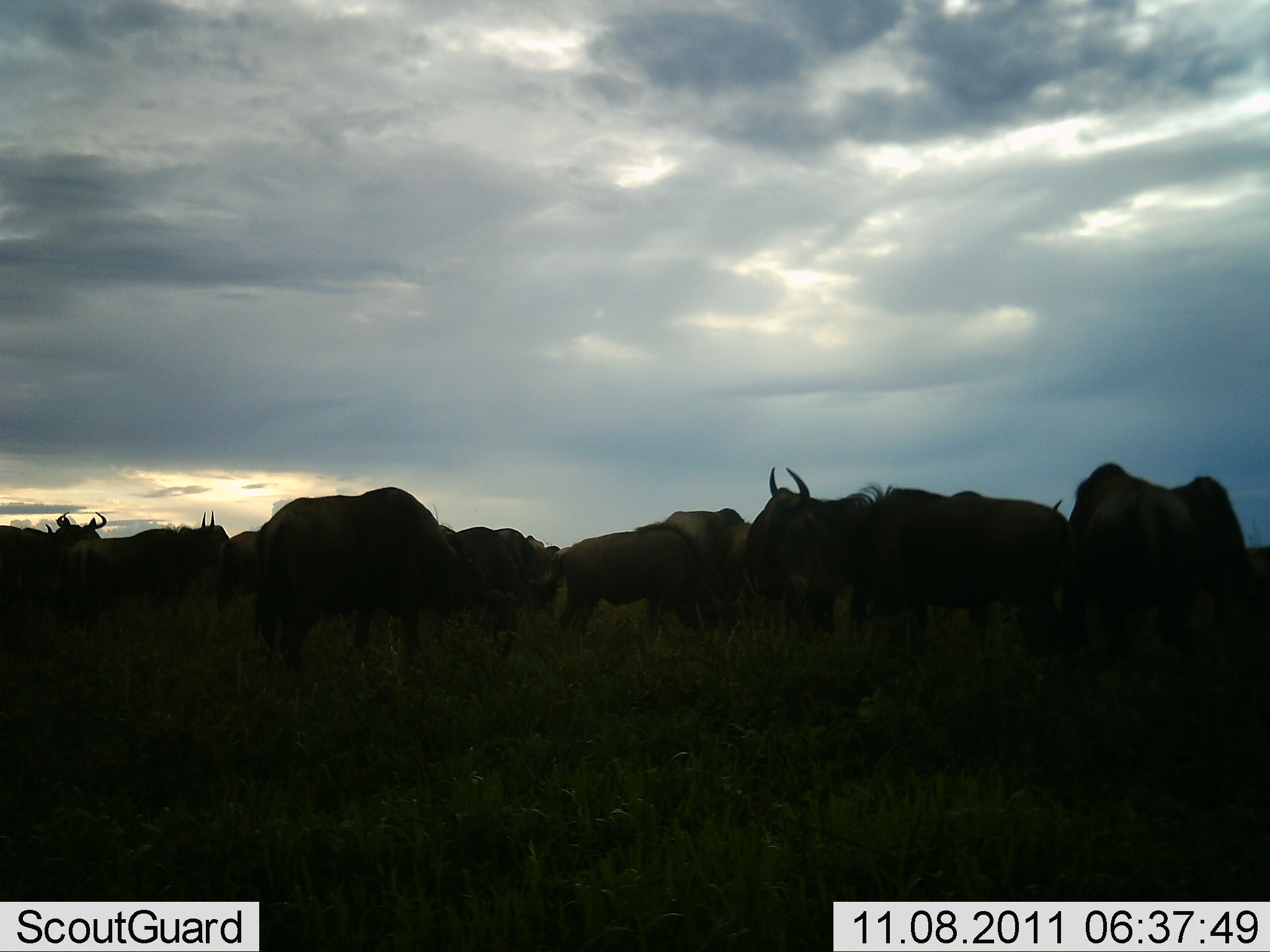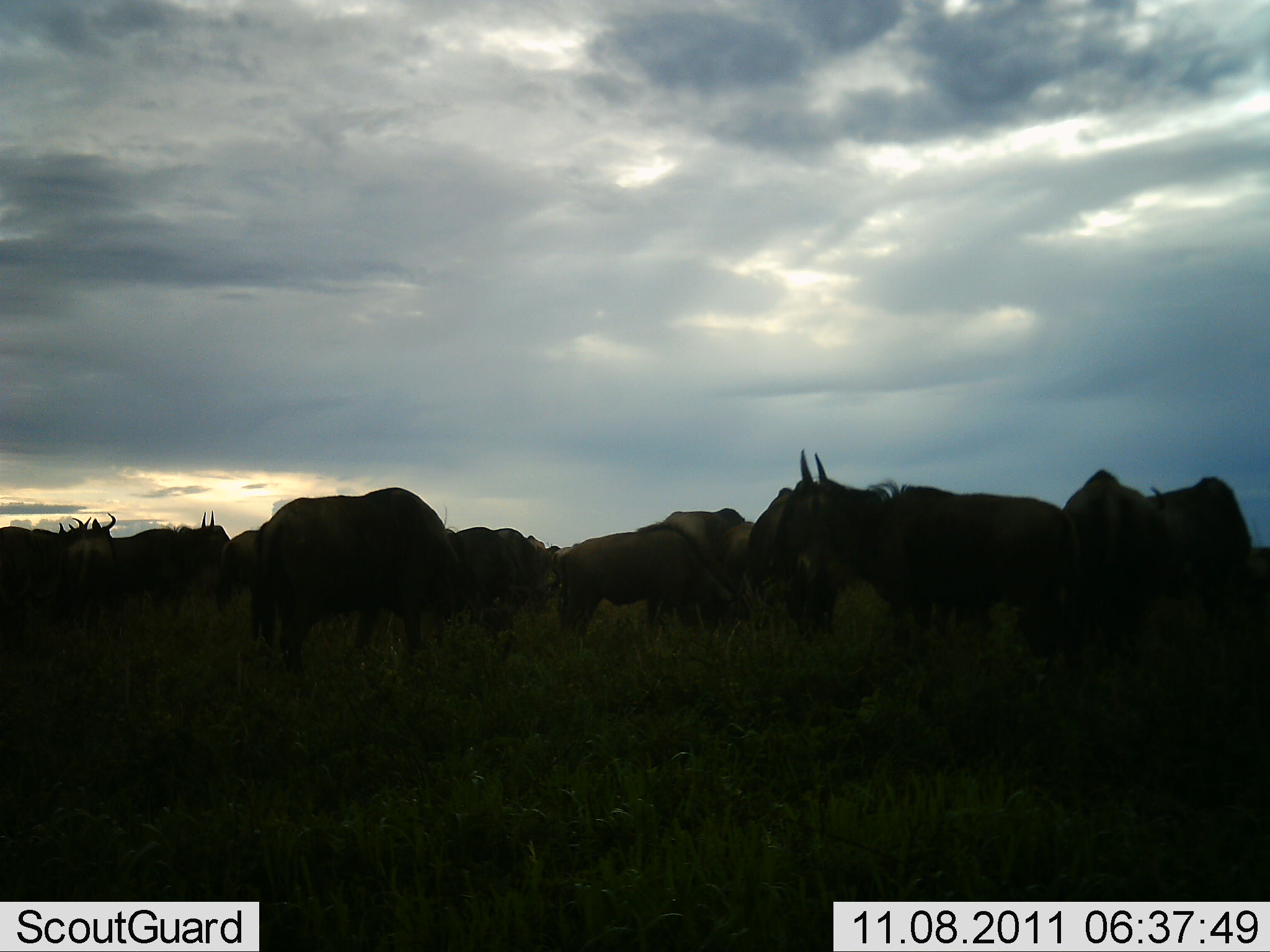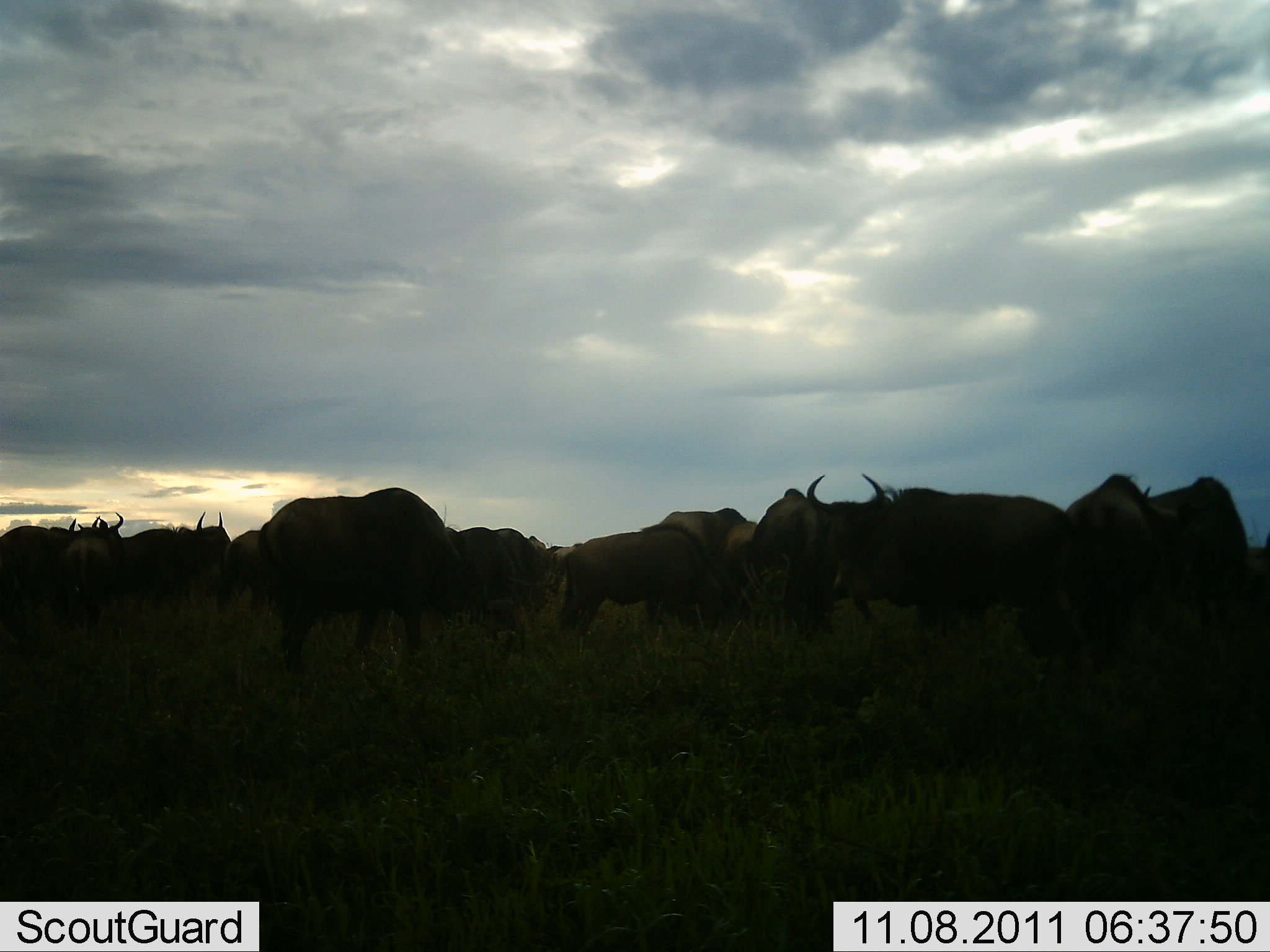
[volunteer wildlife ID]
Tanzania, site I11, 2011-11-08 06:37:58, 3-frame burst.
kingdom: Animalia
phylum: Chordata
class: Mammalia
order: Artiodactyla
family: Bovidae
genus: Connochaetes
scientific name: Connochaetes taurinus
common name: blue wildebeest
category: wildebeest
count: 11-50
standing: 83%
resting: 8%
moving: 33%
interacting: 25%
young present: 0%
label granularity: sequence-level